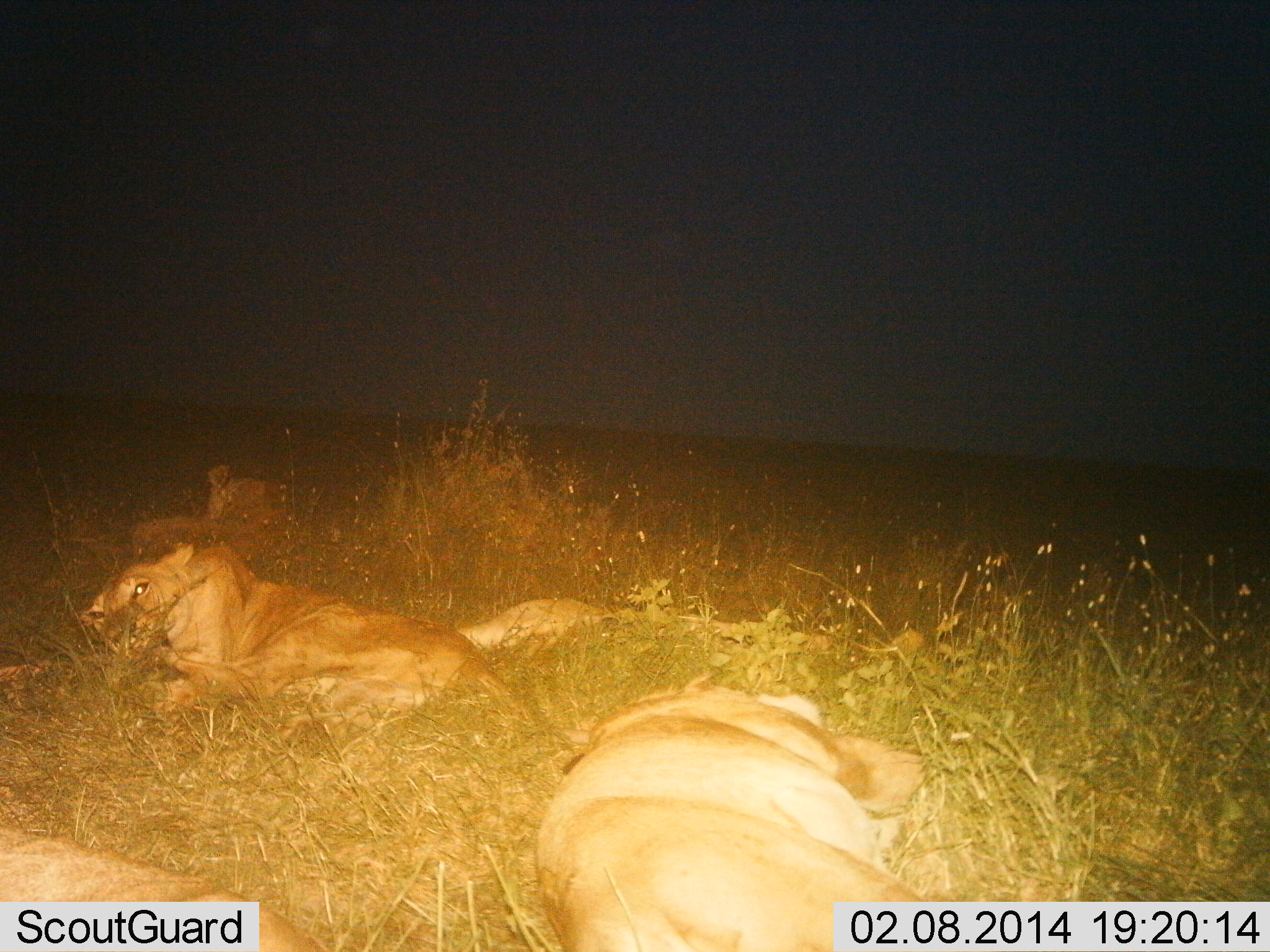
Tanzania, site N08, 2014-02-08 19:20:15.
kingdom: Animalia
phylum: Chordata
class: Mammalia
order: Carnivora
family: Felidae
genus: Panthera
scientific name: Panthera leo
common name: lion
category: lionfemale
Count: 5.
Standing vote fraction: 0%.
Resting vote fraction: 100%.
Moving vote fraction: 0%.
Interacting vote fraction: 0%.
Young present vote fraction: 0%.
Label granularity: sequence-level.